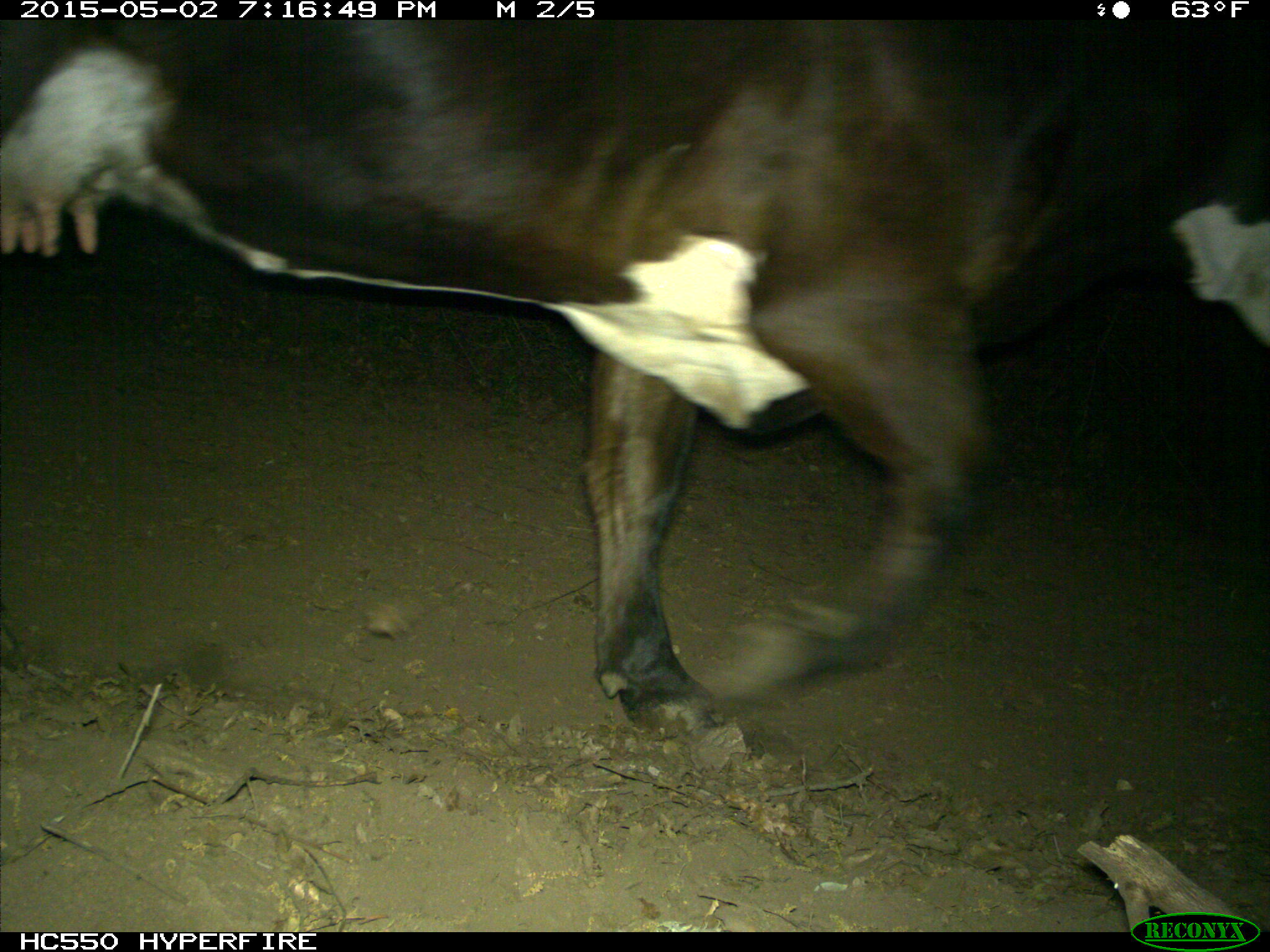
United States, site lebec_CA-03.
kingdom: Animalia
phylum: Chordata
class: Mammalia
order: Artiodactyla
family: Bovidae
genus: Bos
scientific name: Bos taurus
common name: domestic cow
Bos taurus (domestic cow).